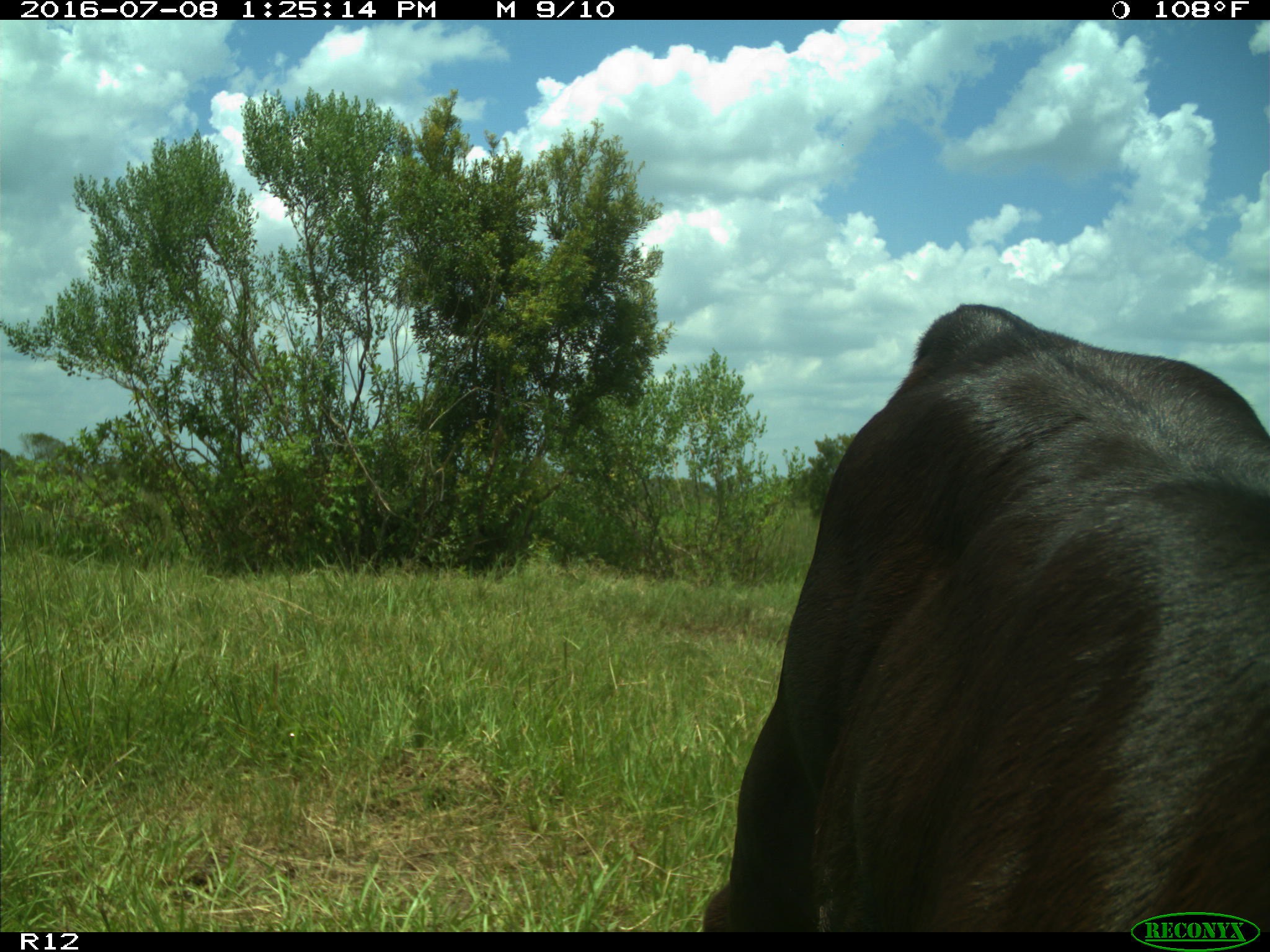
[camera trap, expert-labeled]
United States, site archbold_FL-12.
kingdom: Animalia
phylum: Chordata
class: Mammalia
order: Artiodactyla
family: Bovidae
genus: Bos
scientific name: Bos taurus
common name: domestic cow